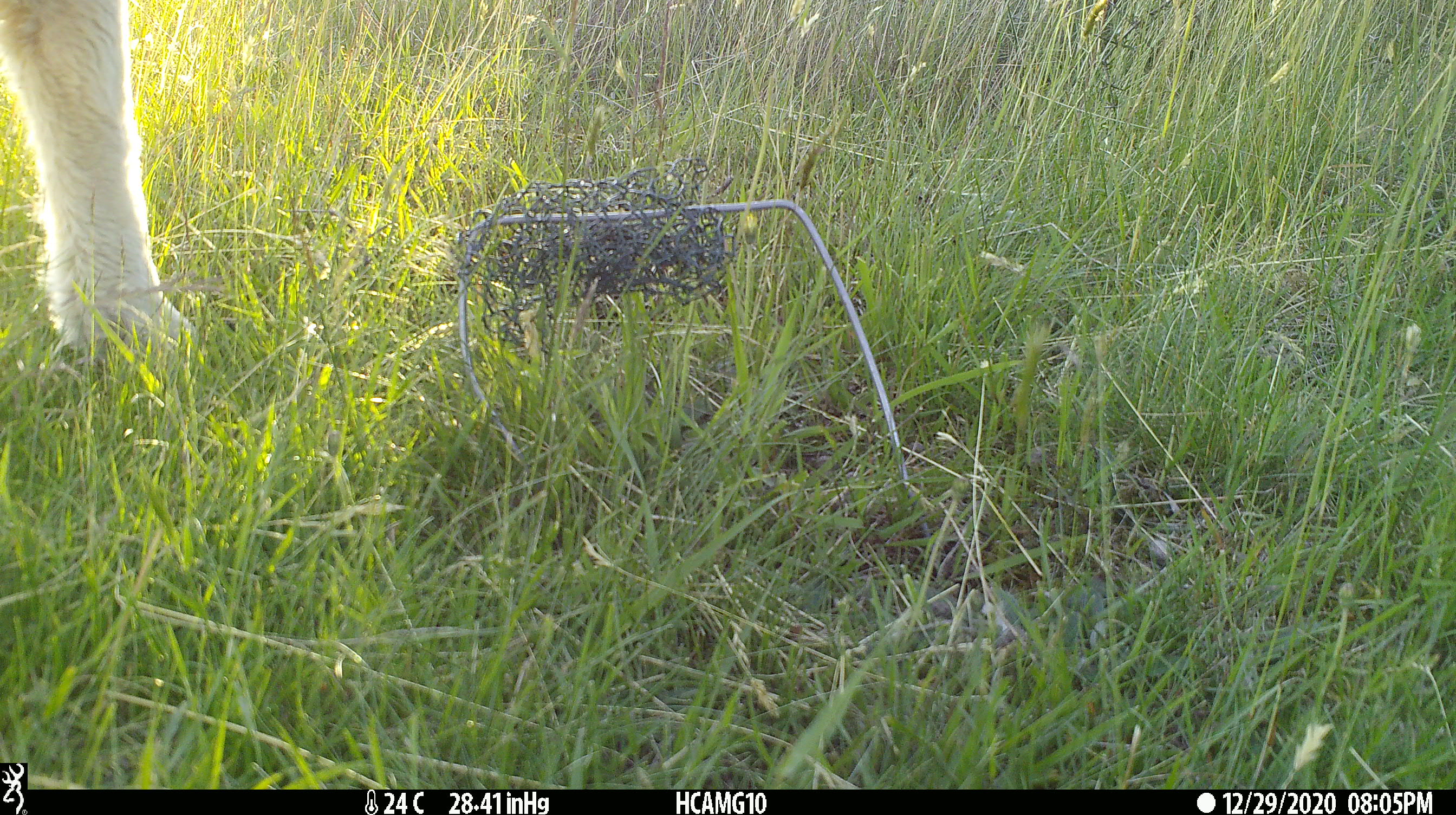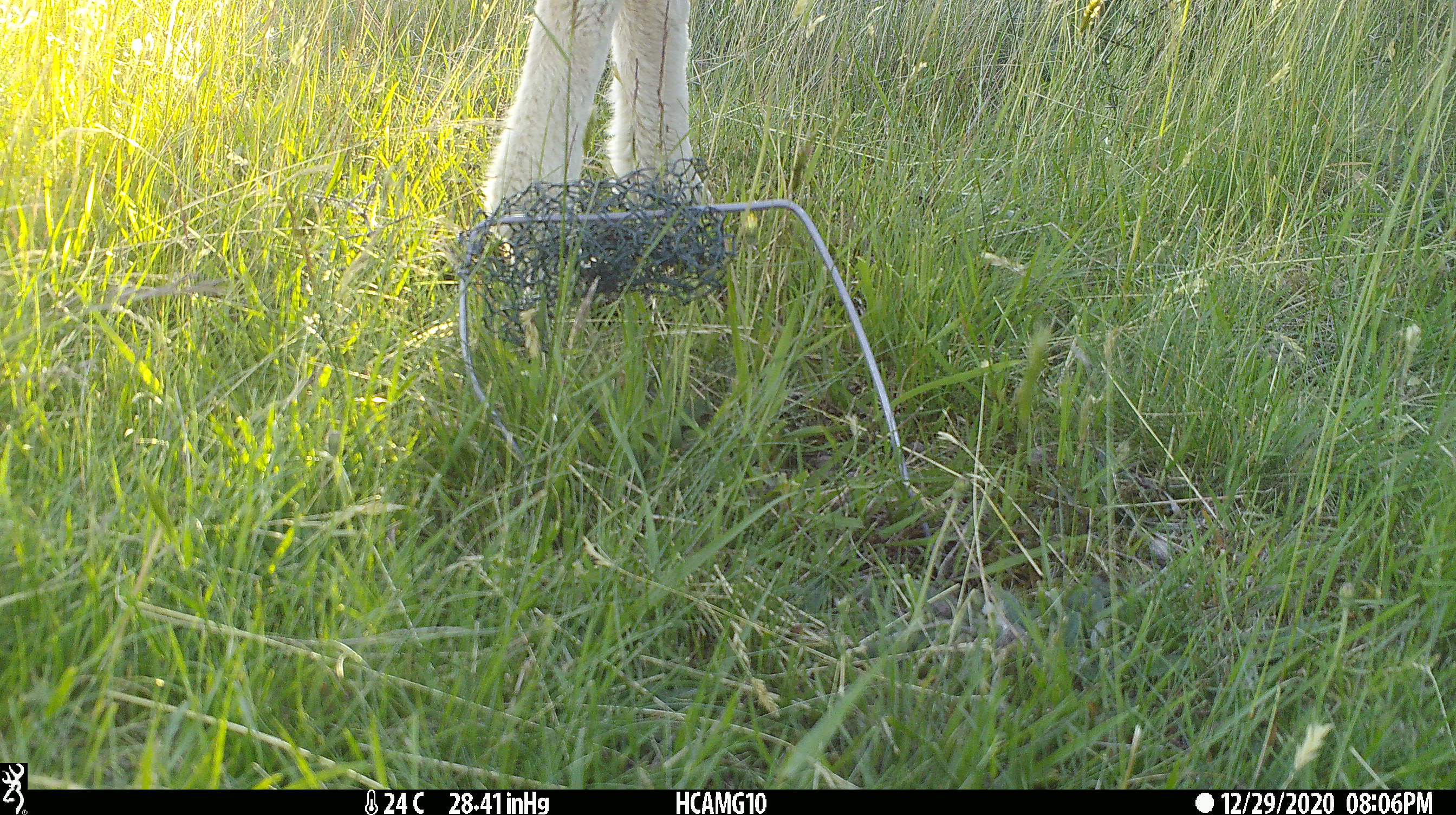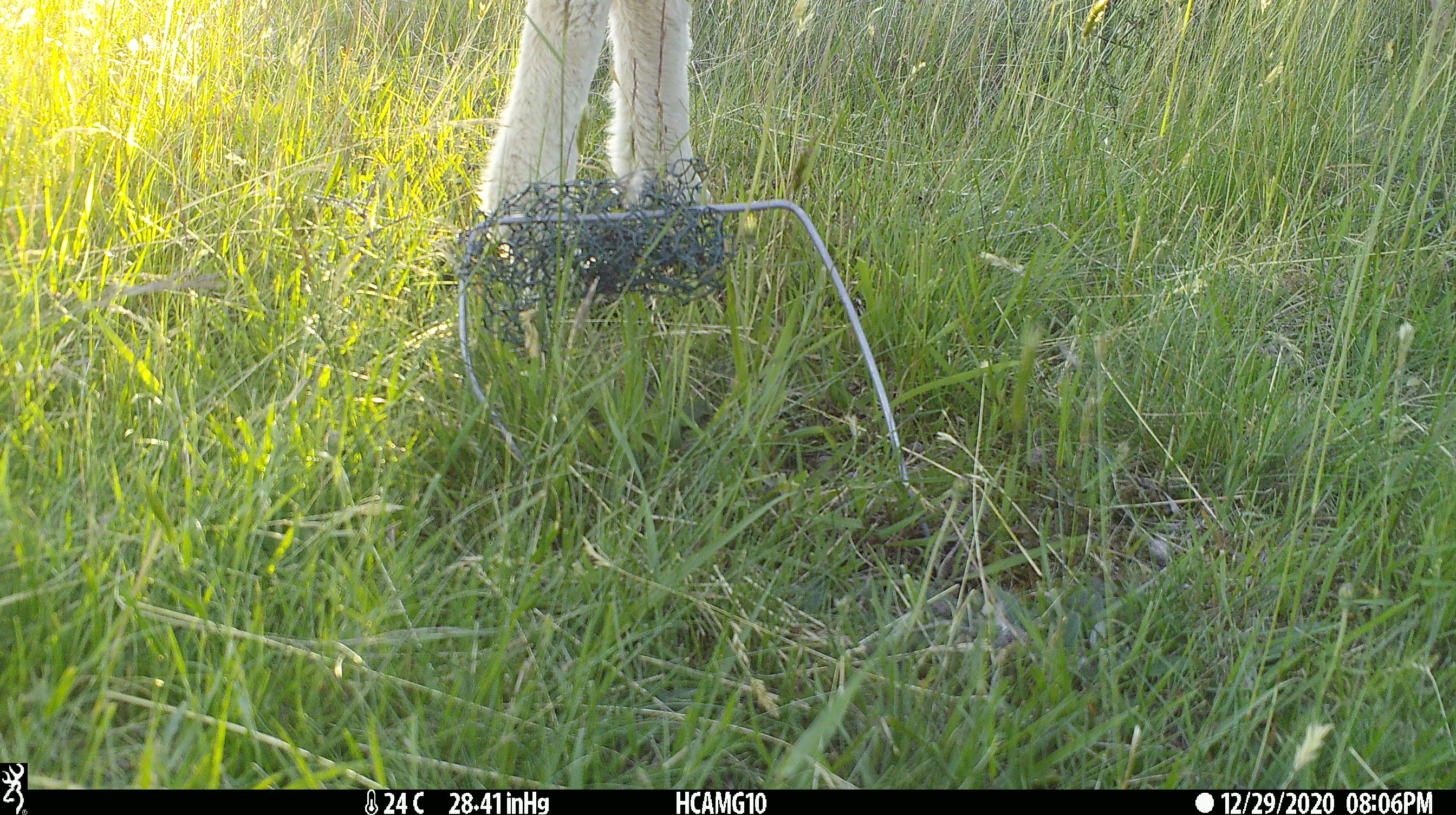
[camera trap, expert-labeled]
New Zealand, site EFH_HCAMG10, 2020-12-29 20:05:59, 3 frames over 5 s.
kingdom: Animalia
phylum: Chordata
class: Mammalia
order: Artiodactyla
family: Bovidae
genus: Ovis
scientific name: Ovis aries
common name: domestic sheep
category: sheep